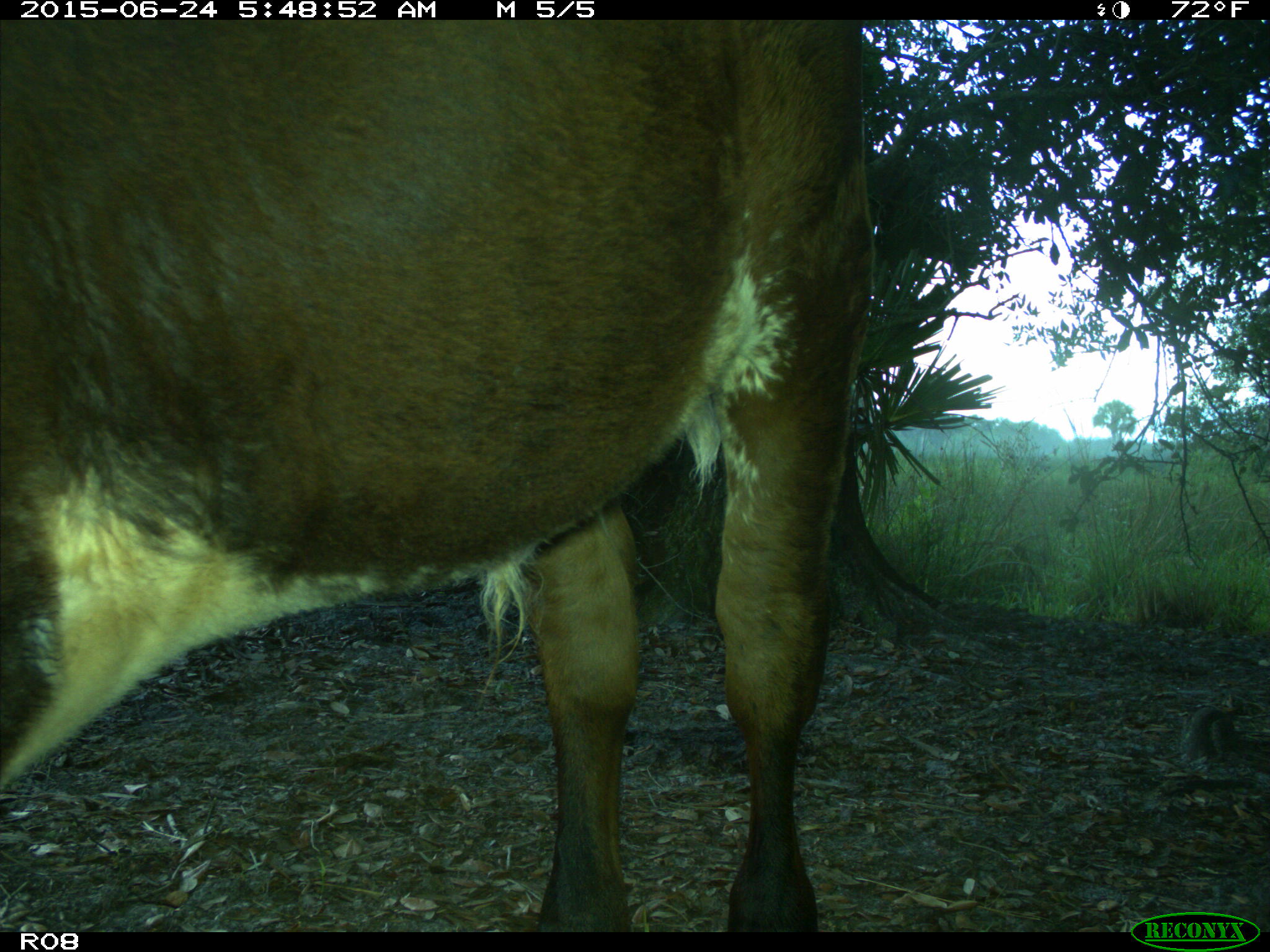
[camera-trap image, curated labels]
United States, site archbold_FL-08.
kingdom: Animalia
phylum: Chordata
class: Mammalia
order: Artiodactyla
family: Bovidae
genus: Bos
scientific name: Bos taurus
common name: domestic cow